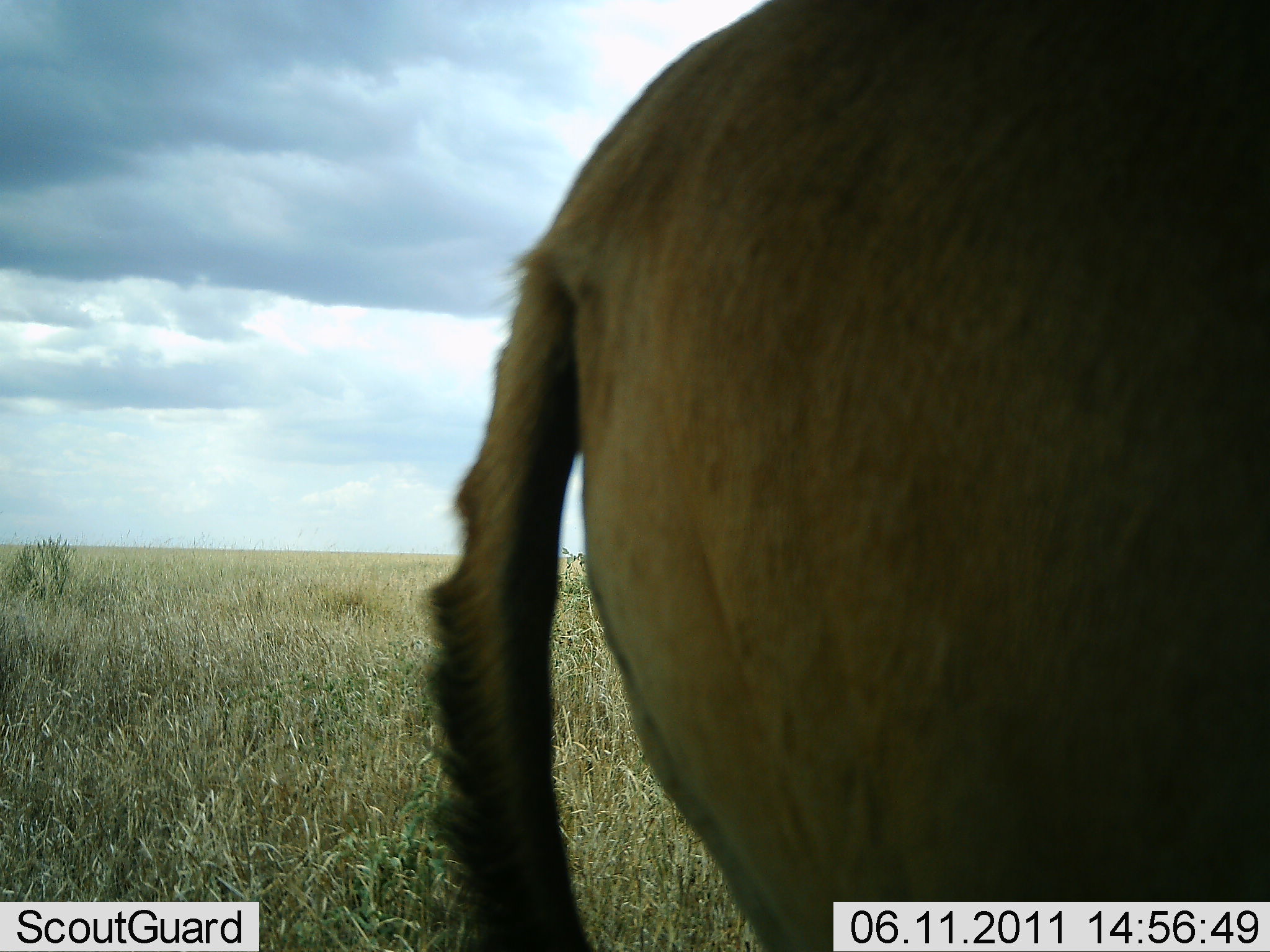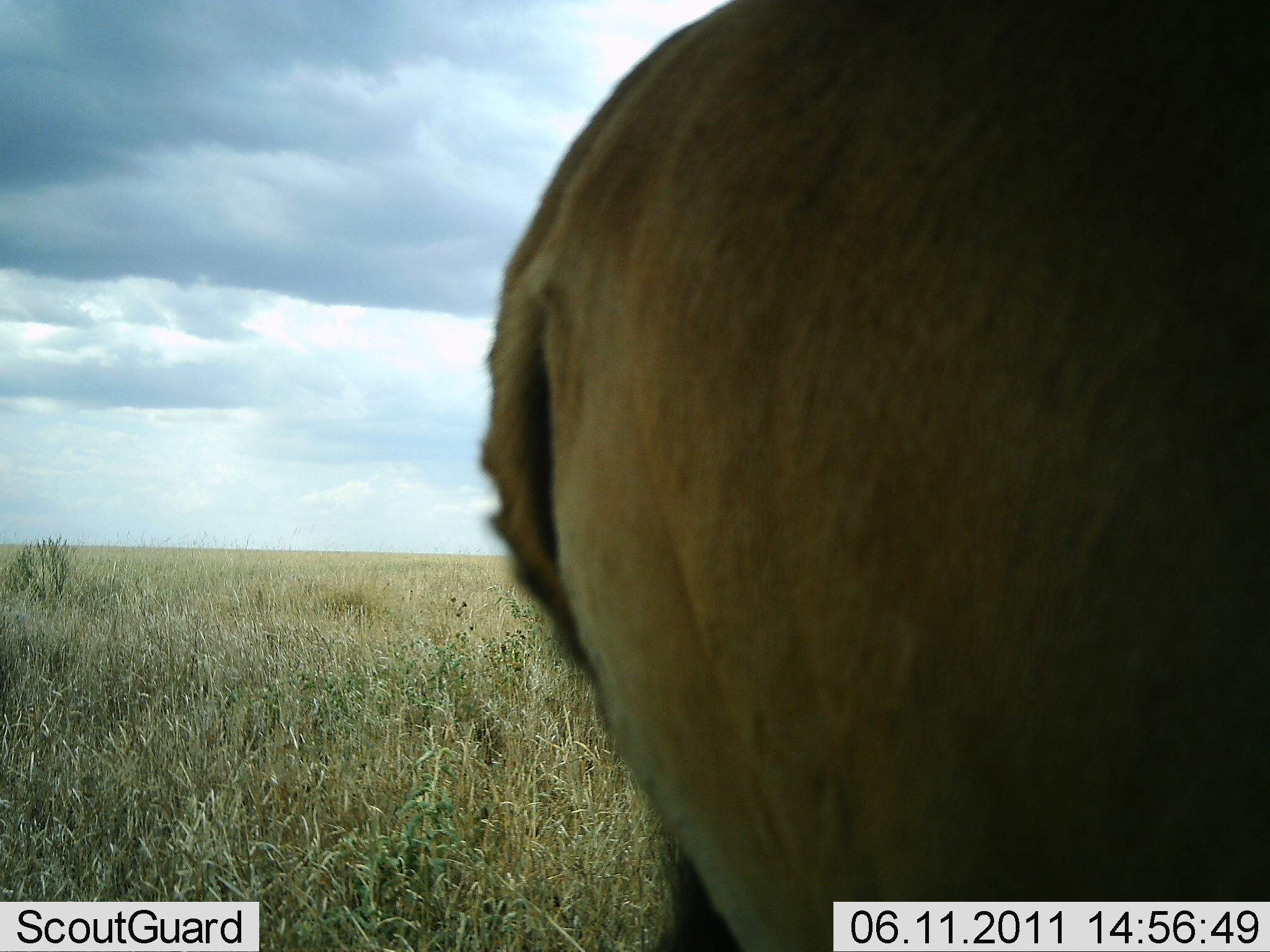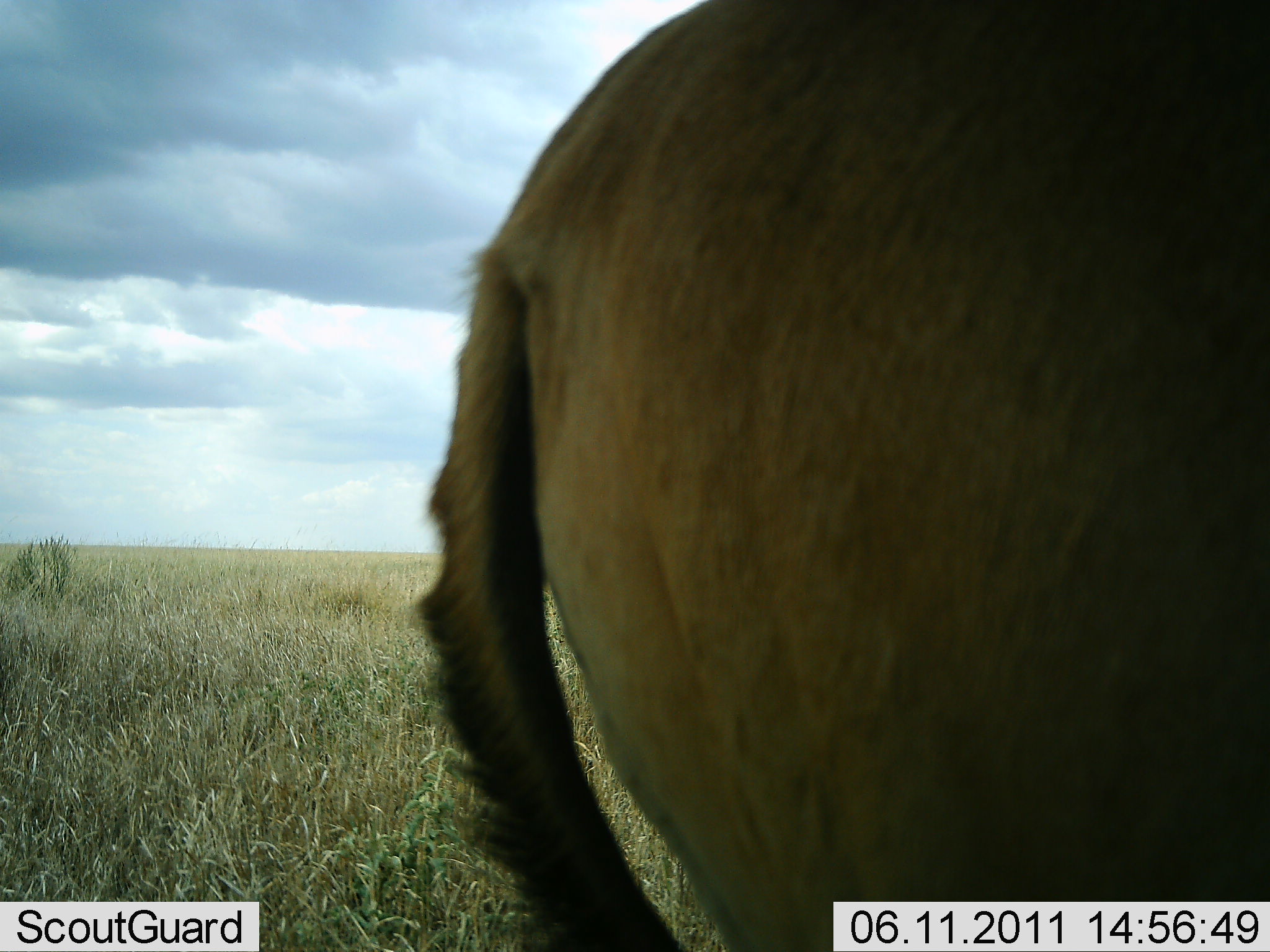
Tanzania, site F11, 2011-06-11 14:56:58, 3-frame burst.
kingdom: Animalia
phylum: Chordata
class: Mammalia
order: Artiodactyla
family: Bovidae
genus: Alcelaphus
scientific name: Alcelaphus buselaphus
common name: hartebeest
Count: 1.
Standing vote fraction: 100%.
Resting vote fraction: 0%.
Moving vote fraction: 0%.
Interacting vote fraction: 0%.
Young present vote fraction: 0%.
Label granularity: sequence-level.